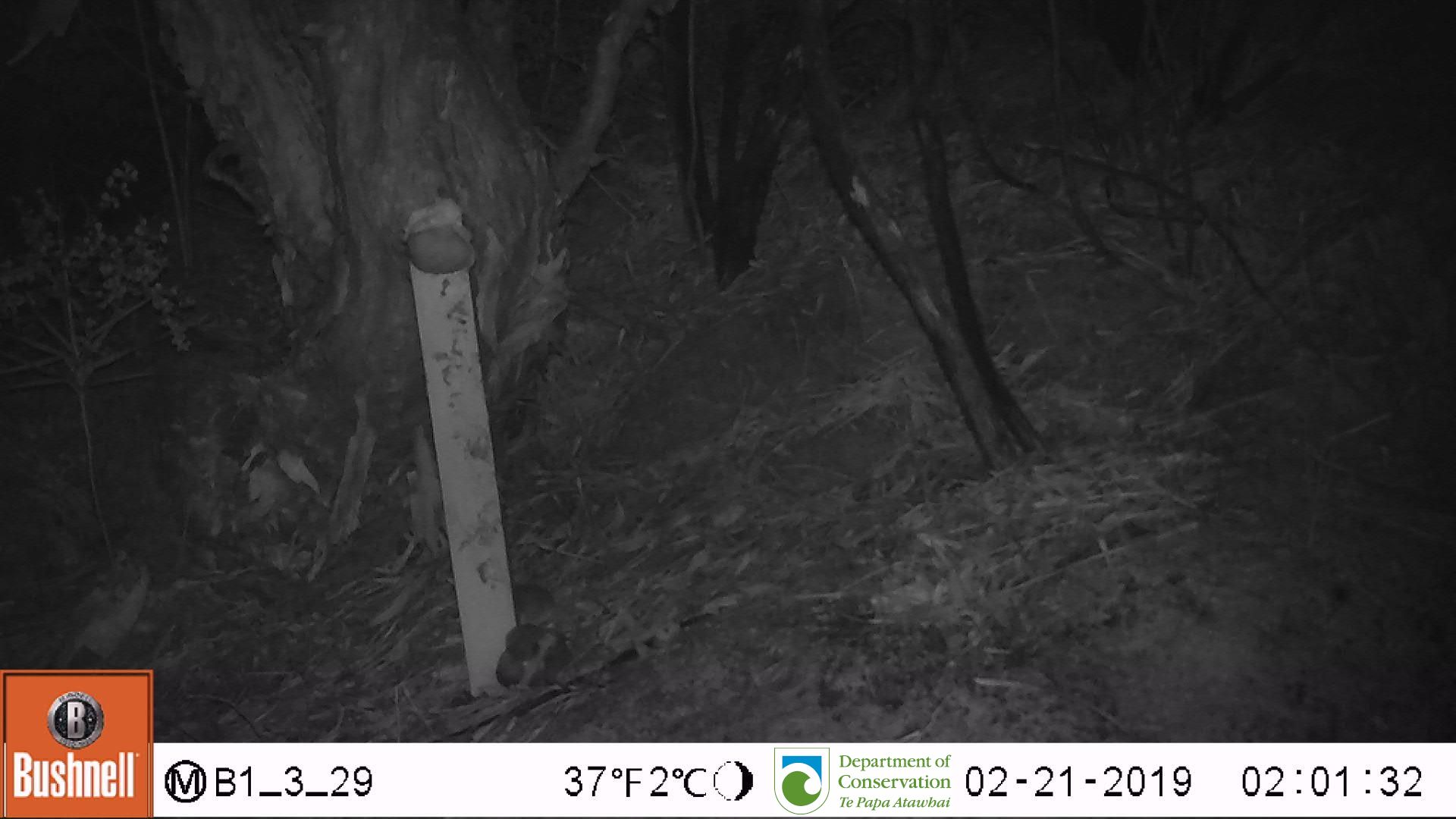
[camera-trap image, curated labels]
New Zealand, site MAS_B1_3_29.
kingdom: Animalia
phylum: Chordata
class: Mammalia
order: Rodentia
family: Muridae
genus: Mus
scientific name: Mus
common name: mouse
Mouse (Mus).